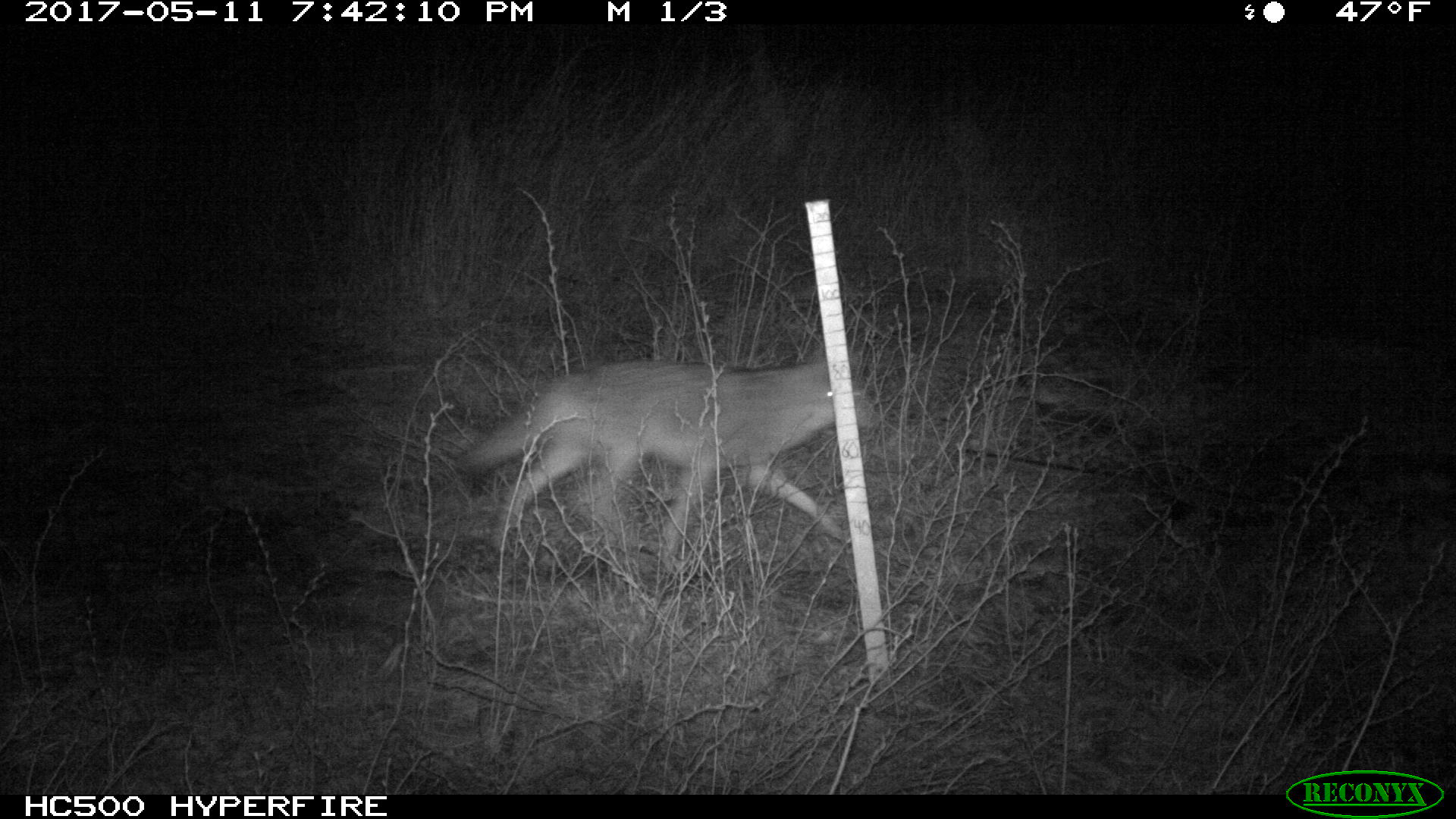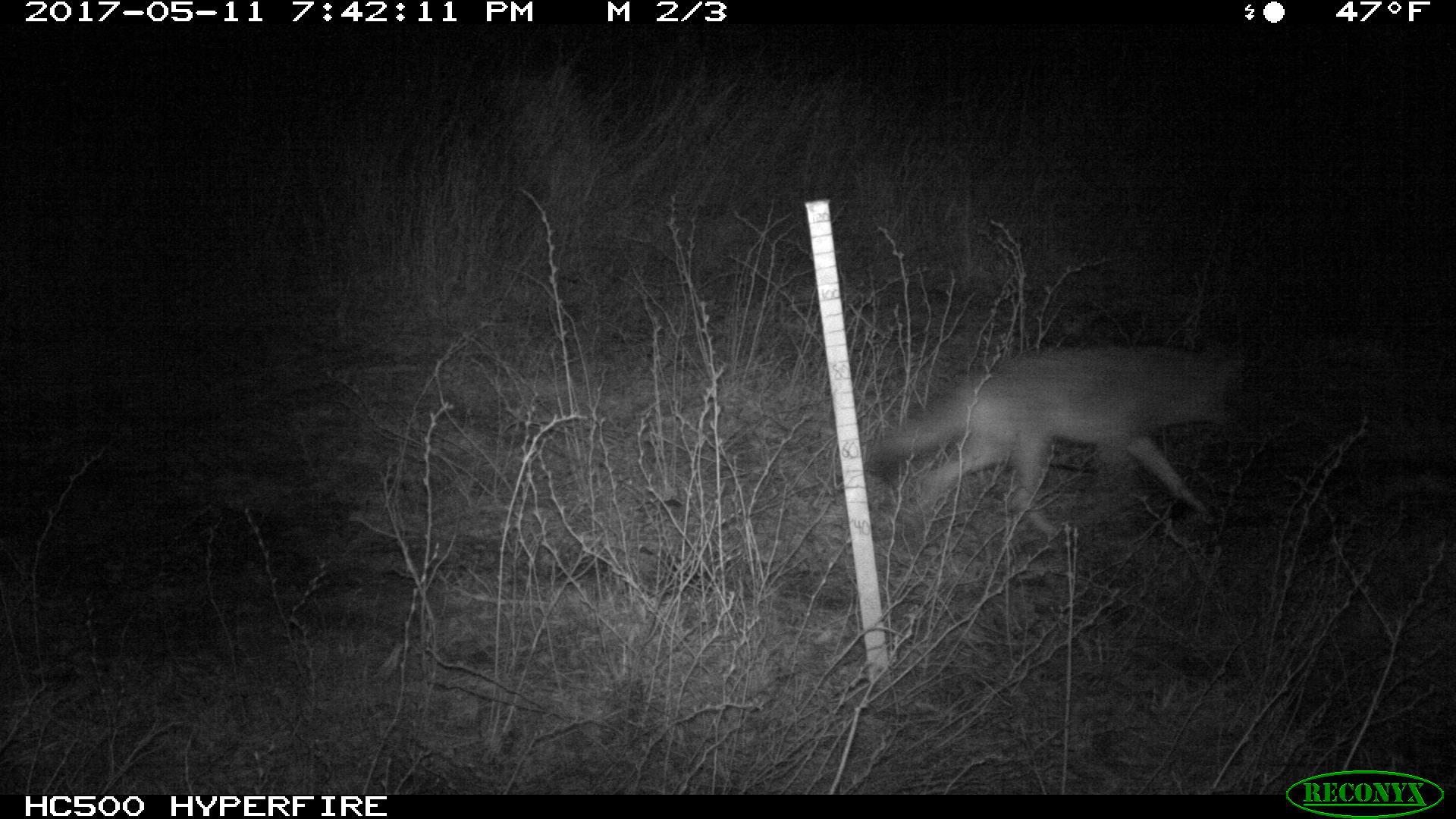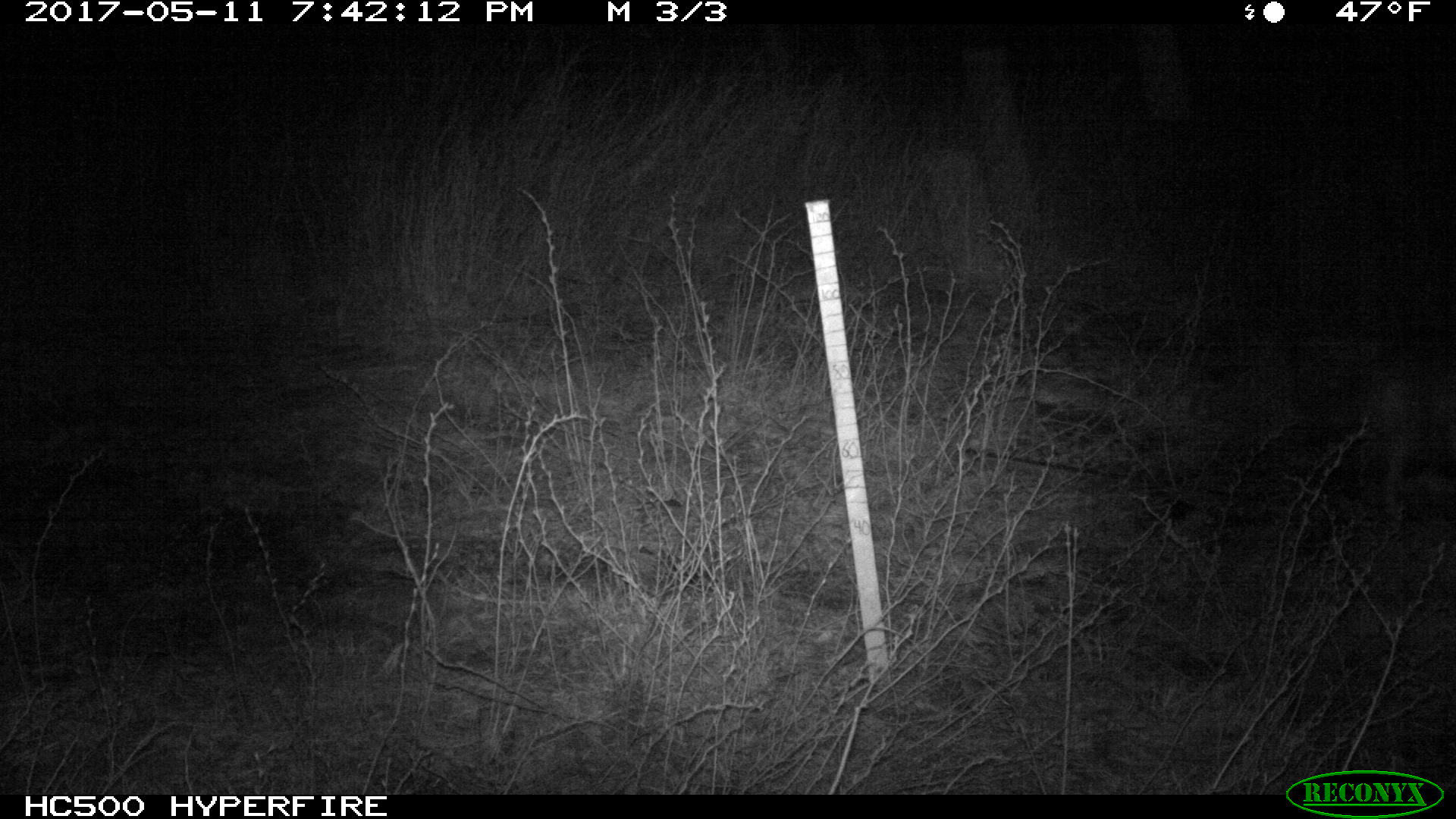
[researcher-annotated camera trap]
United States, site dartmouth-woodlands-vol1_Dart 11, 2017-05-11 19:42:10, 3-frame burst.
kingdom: Animalia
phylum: Chordata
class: Mammalia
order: Carnivora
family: Canidae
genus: Canis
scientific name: Canis latrans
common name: coyote